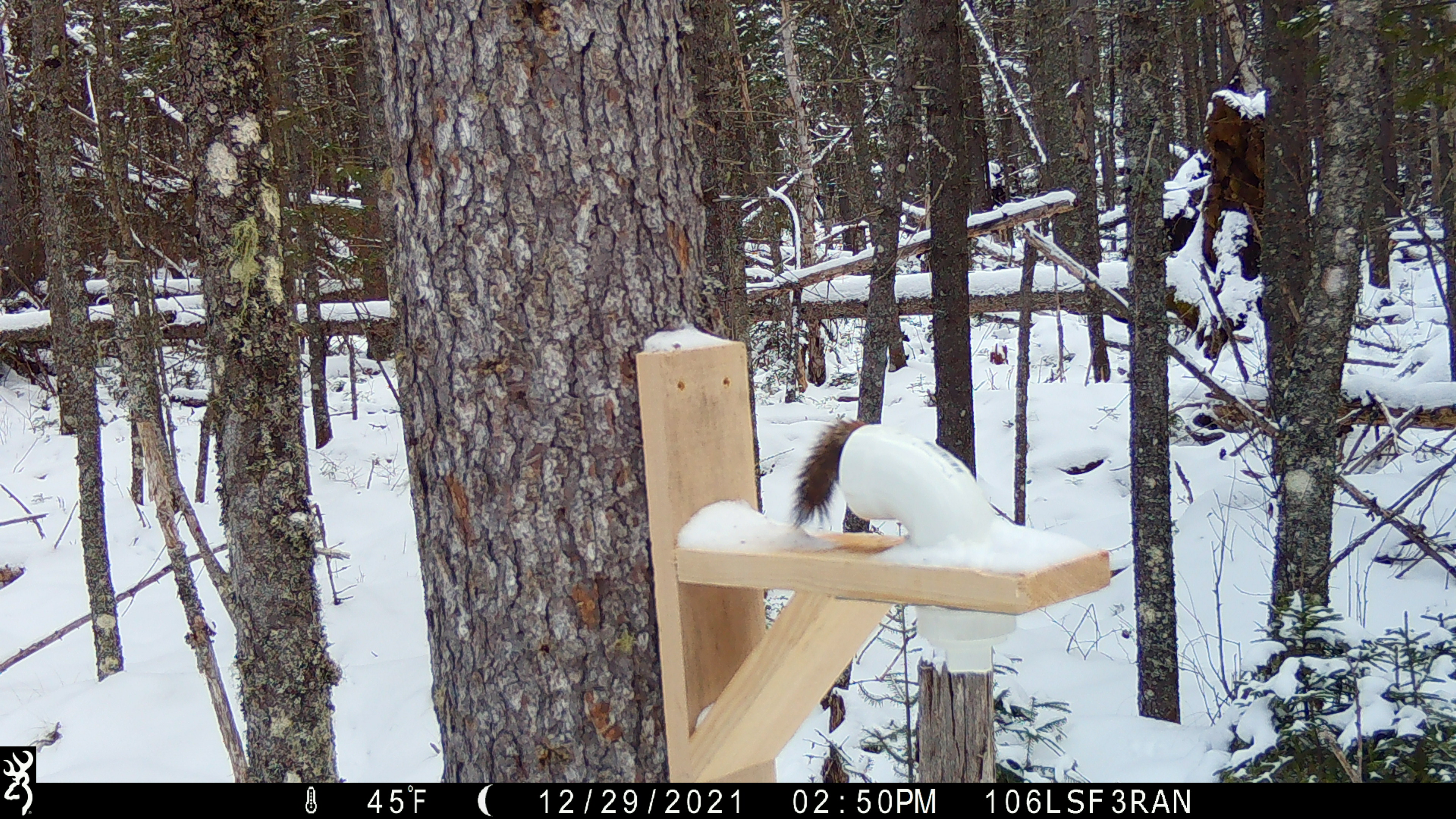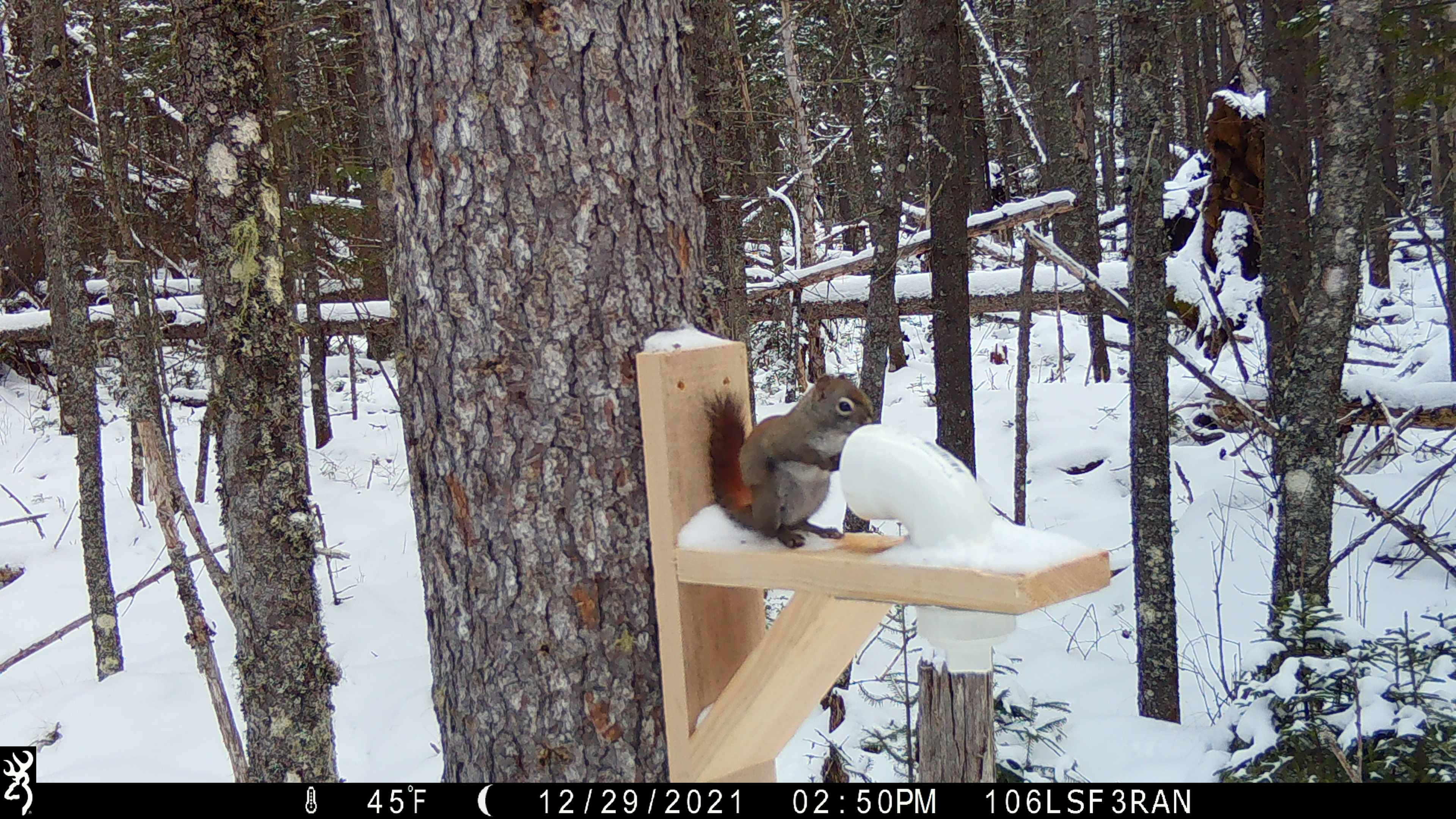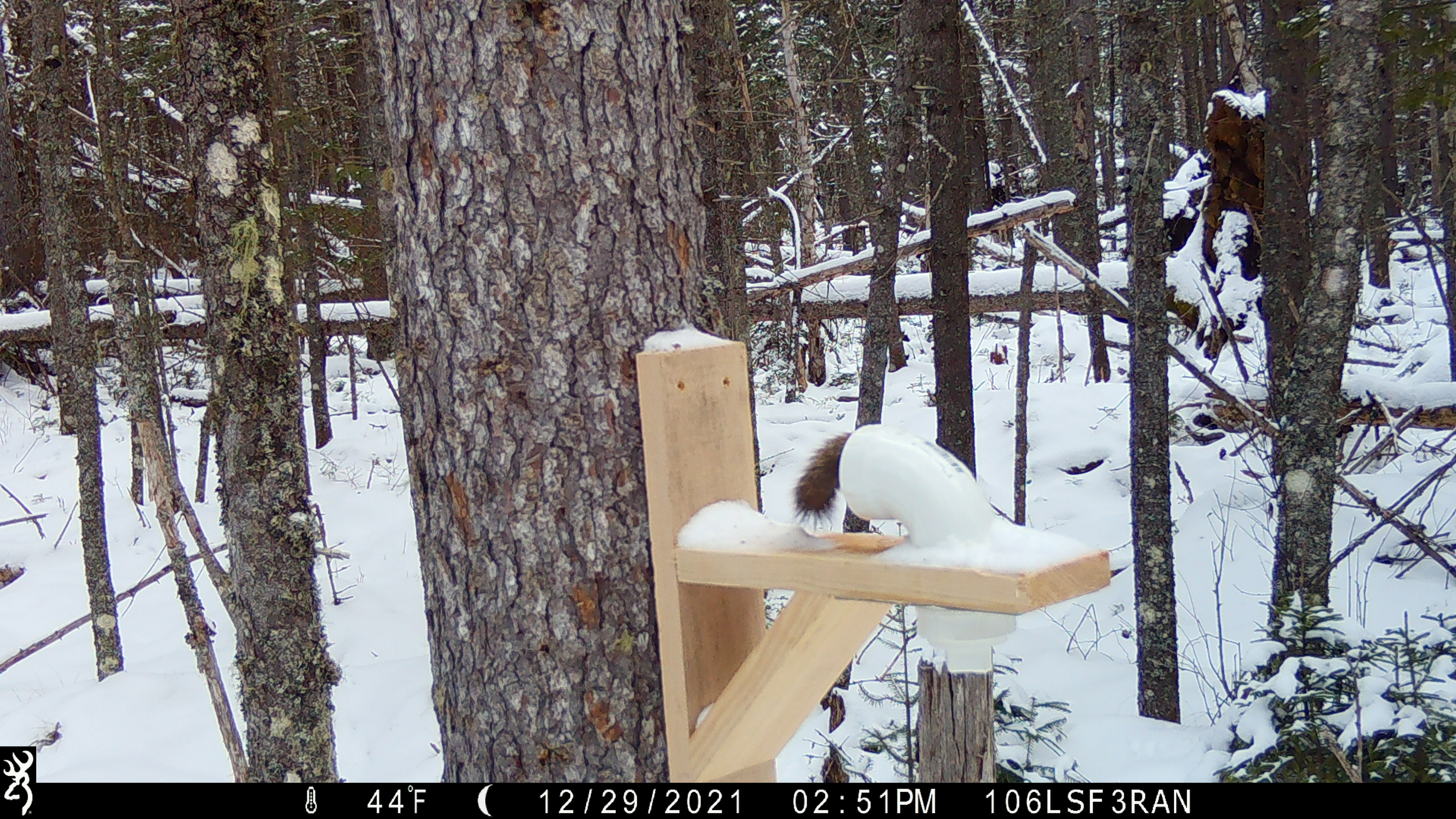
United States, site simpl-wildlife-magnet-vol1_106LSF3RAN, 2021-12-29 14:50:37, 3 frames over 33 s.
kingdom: Animalia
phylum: Chordata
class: Mammalia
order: Rodentia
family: Sciuridae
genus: Tamiasciurus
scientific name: Tamiasciurus hudsonicus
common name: red squirrel